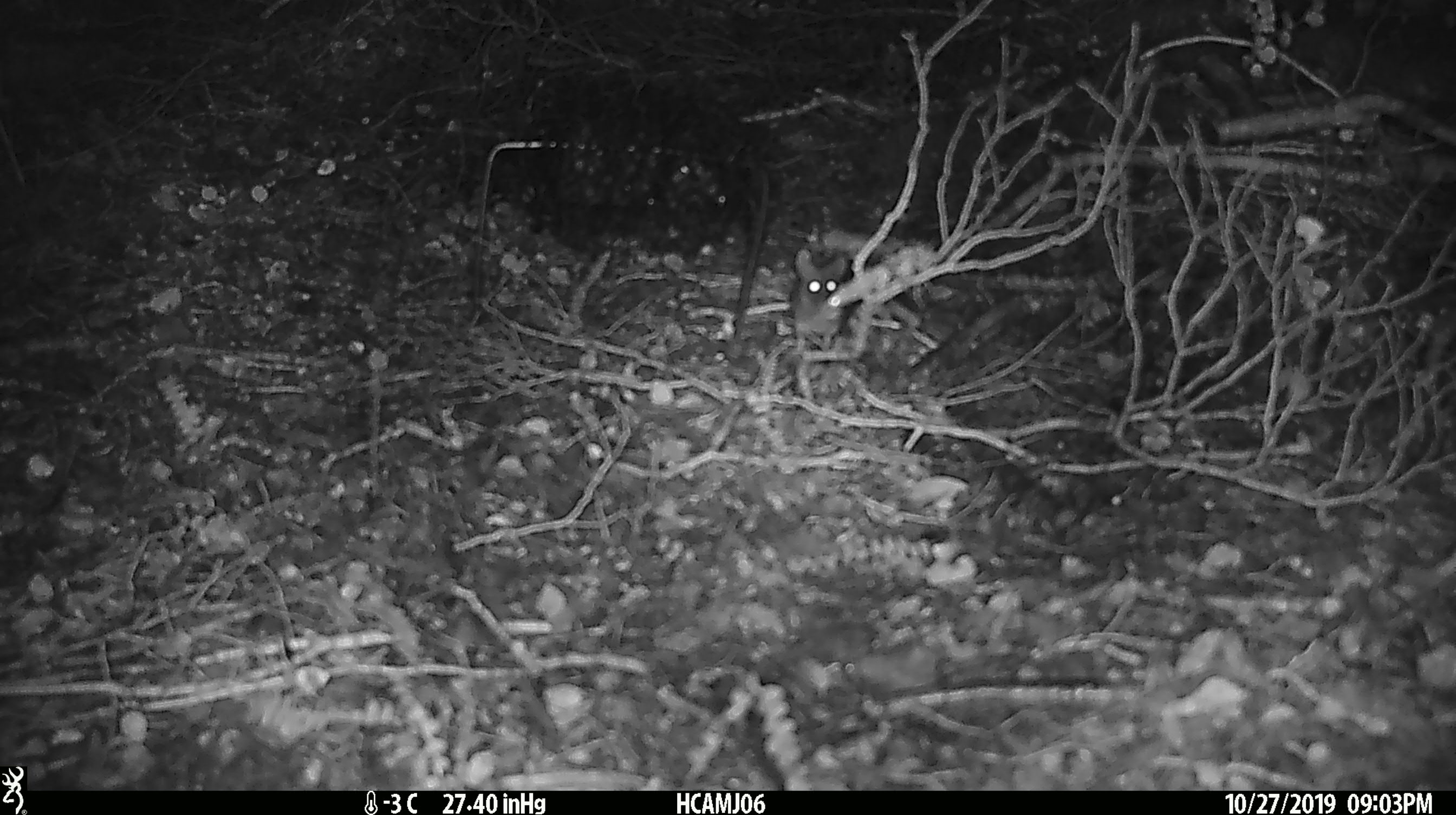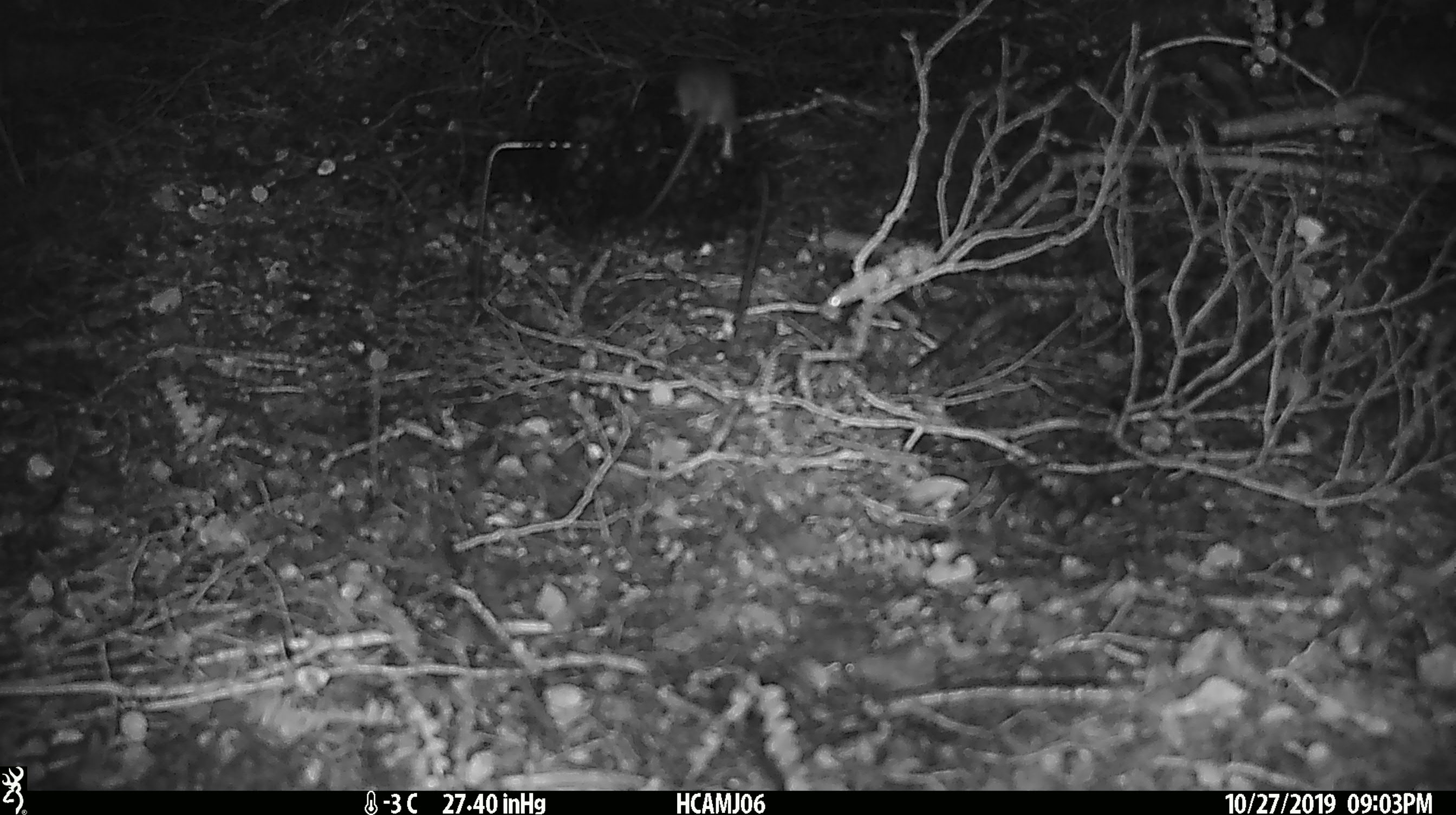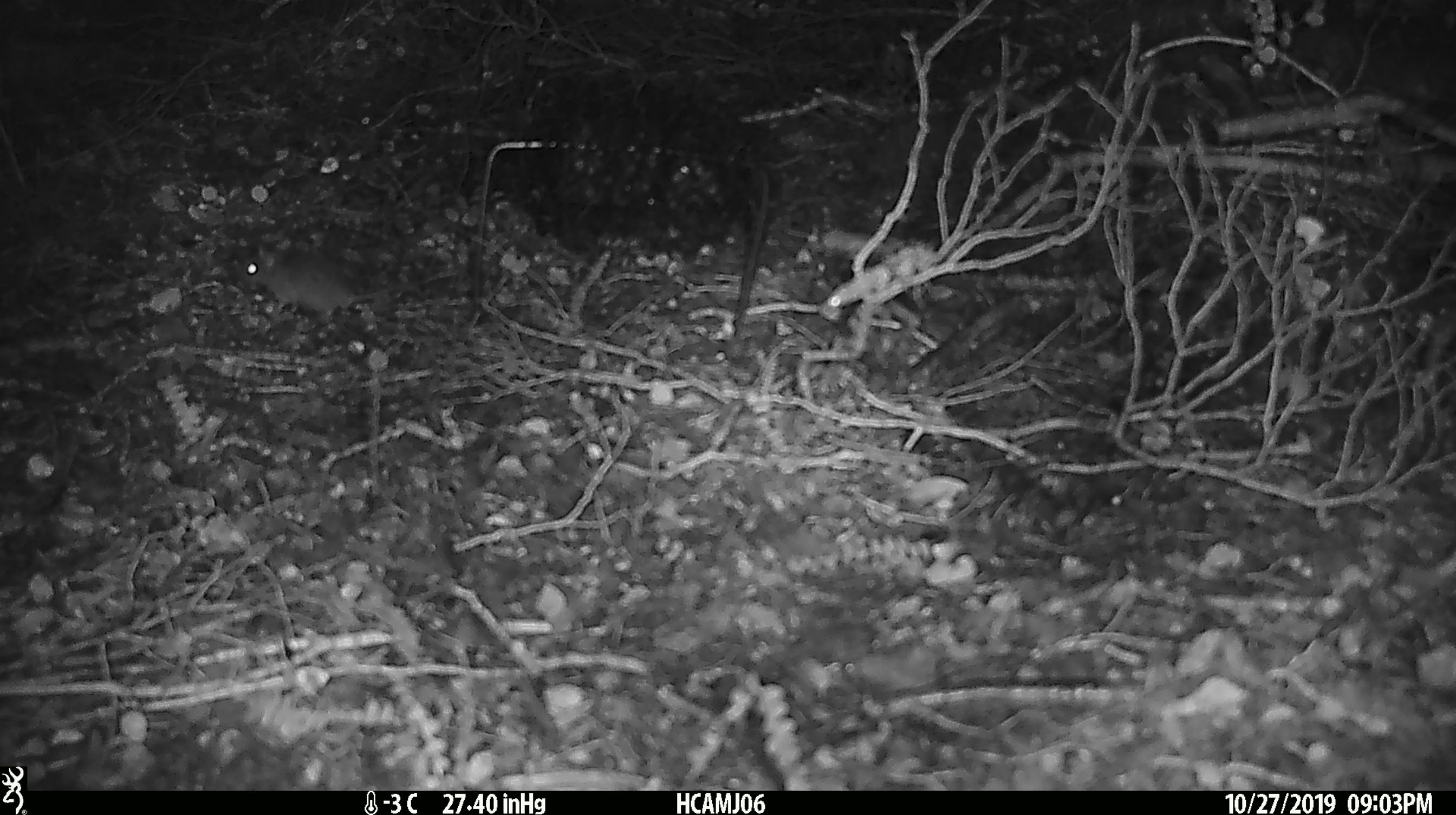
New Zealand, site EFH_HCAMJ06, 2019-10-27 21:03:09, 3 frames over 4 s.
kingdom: Animalia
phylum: Chordata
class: Mammalia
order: Rodentia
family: Muridae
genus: Mus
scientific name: Mus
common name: mouse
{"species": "mouse (Mus)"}